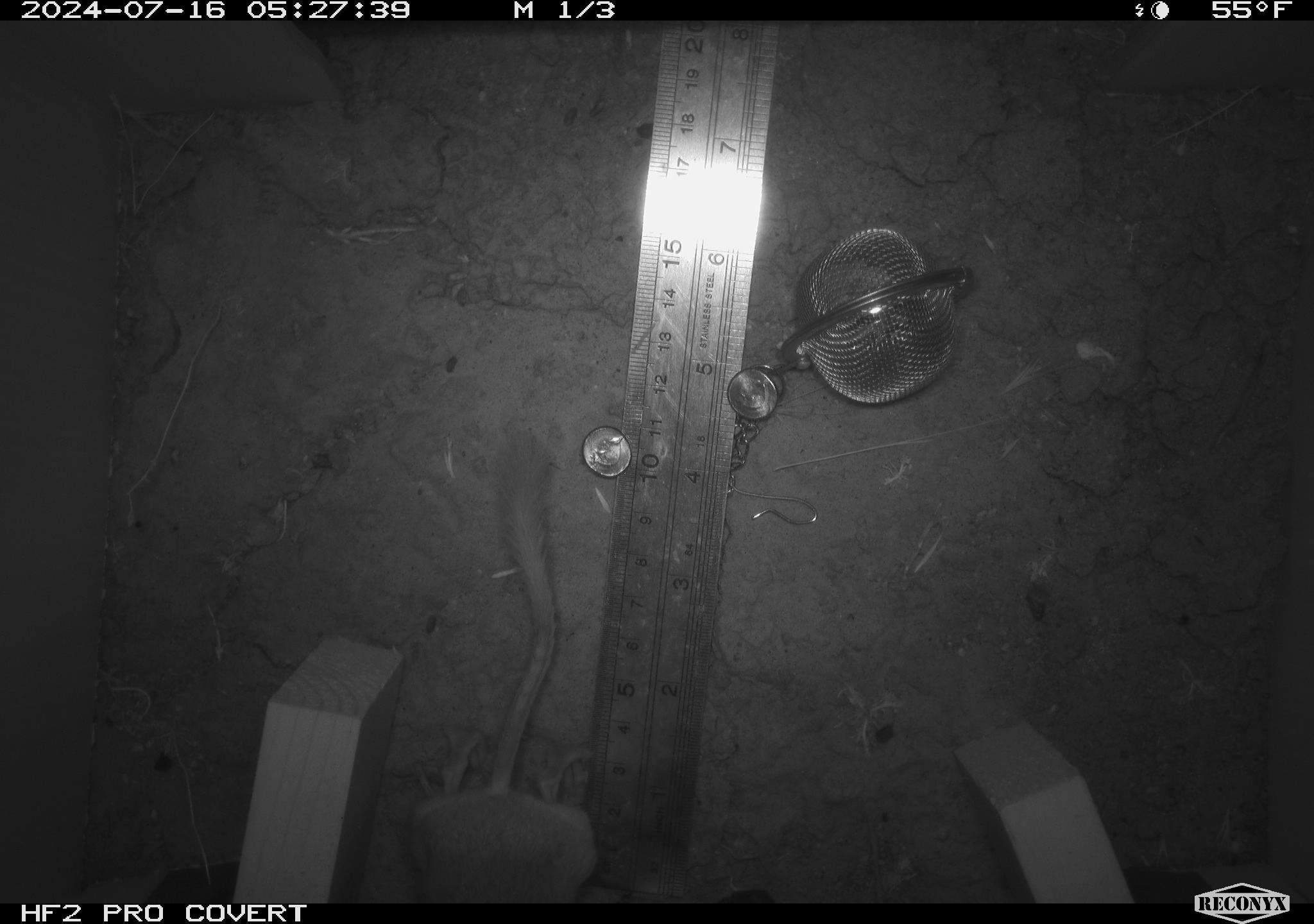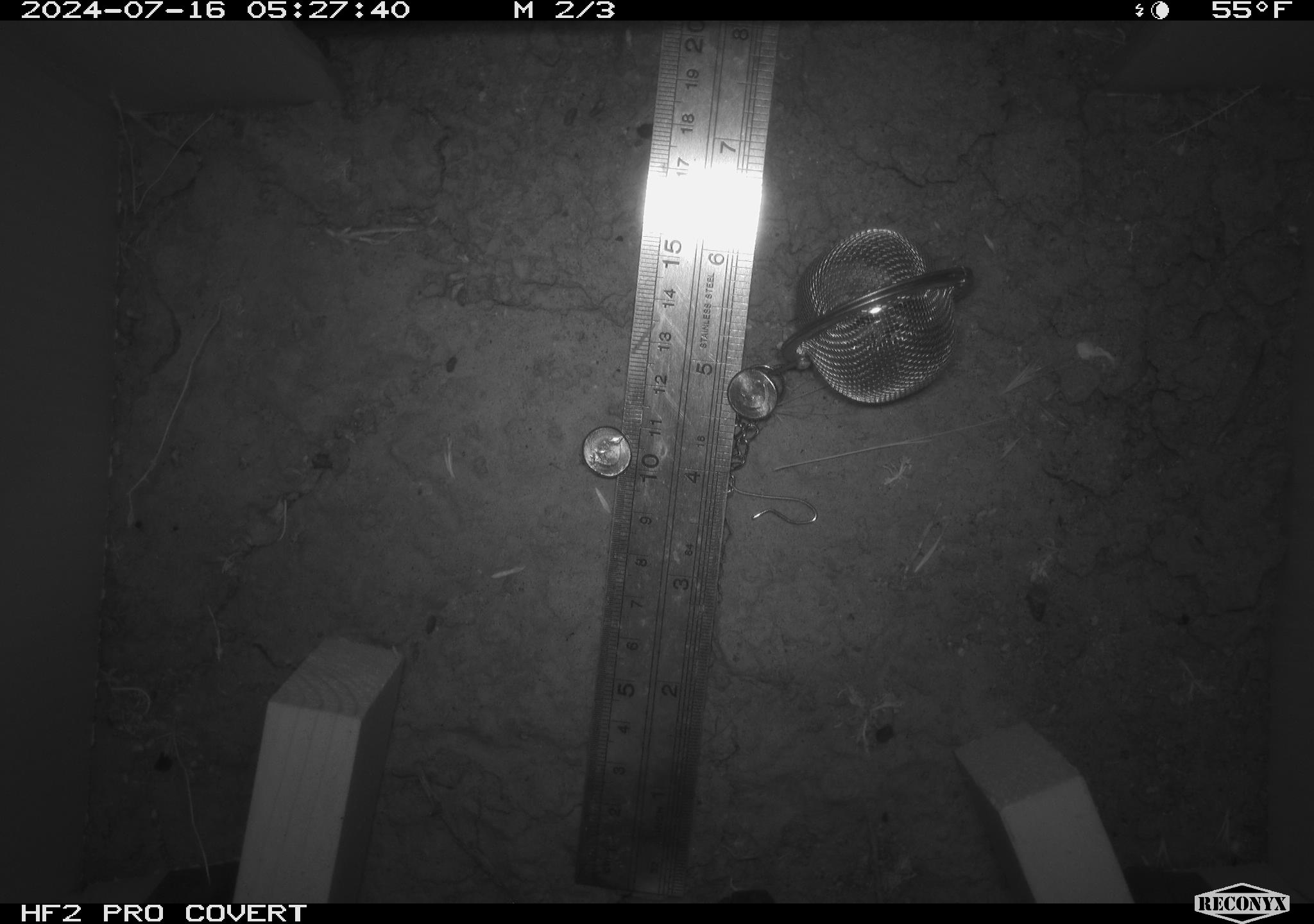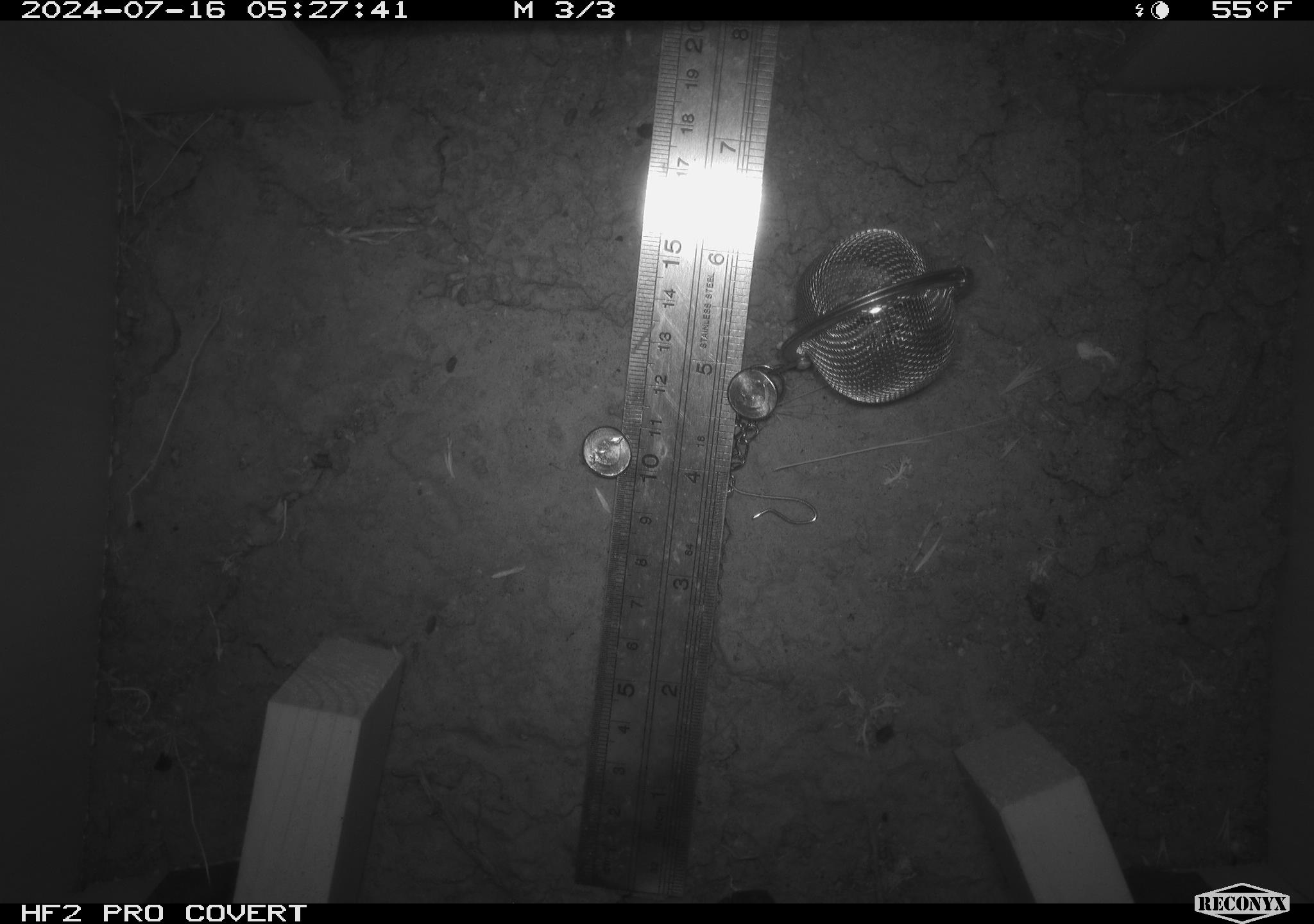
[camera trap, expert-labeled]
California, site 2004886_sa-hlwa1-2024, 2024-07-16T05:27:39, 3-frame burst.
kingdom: Animalia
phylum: Chordata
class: Mammalia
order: Rodentia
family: Heteromyidae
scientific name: Heteromyidae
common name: kangaroo rats and pocket mice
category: heteromyidae family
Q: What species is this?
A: Heteromyidae family (kangaroo rats and pocket mice) (Heteromyidae).